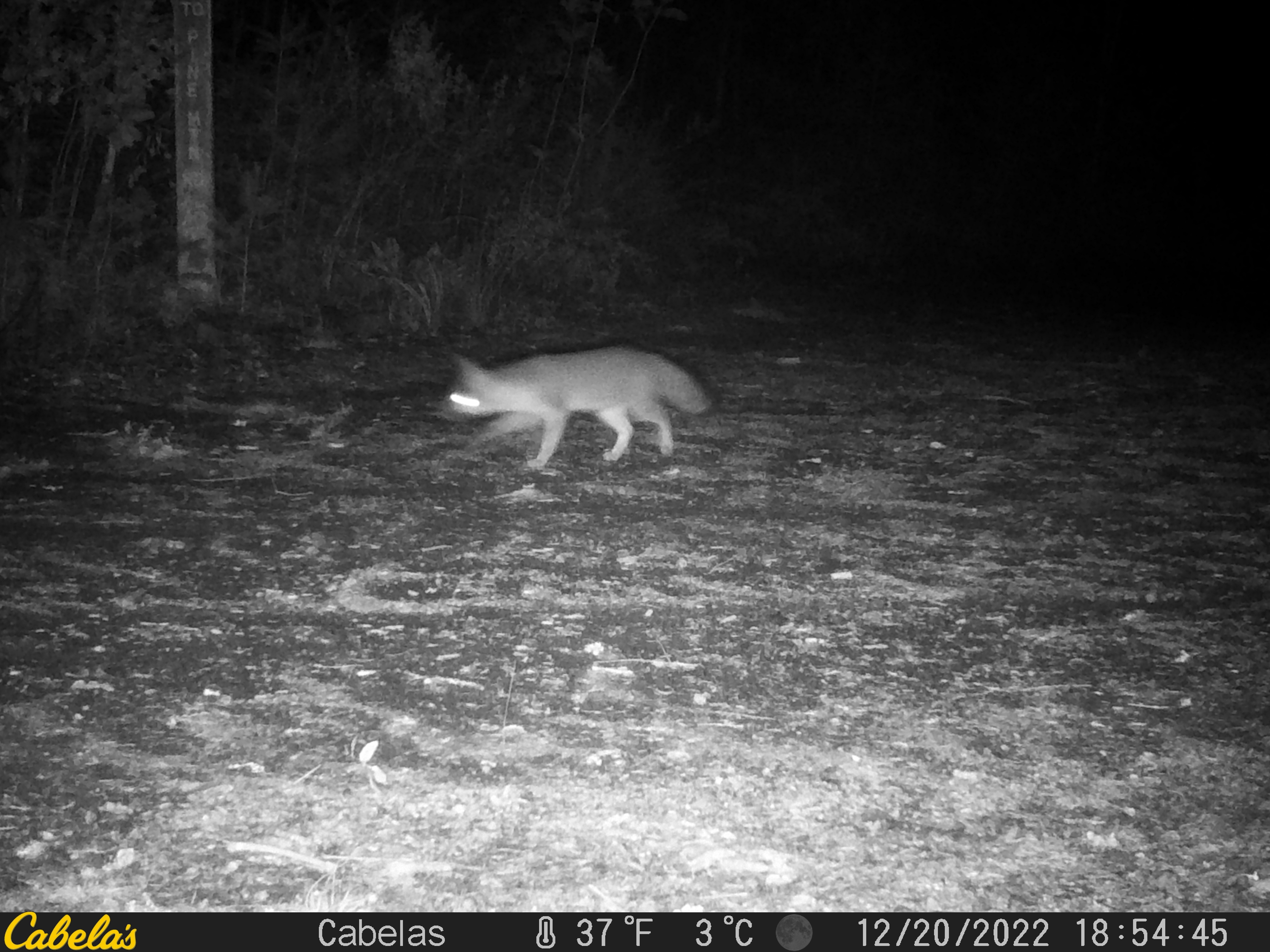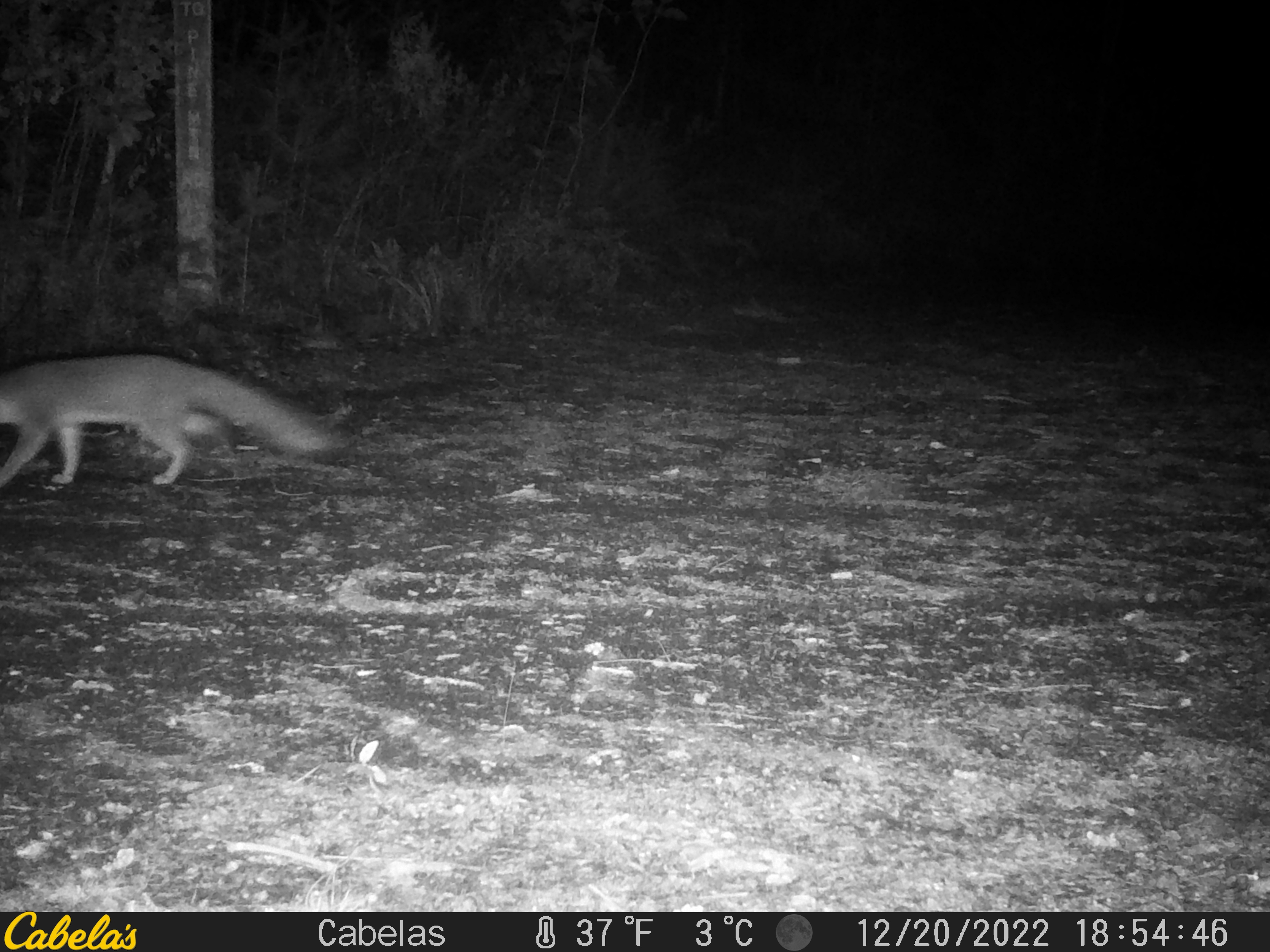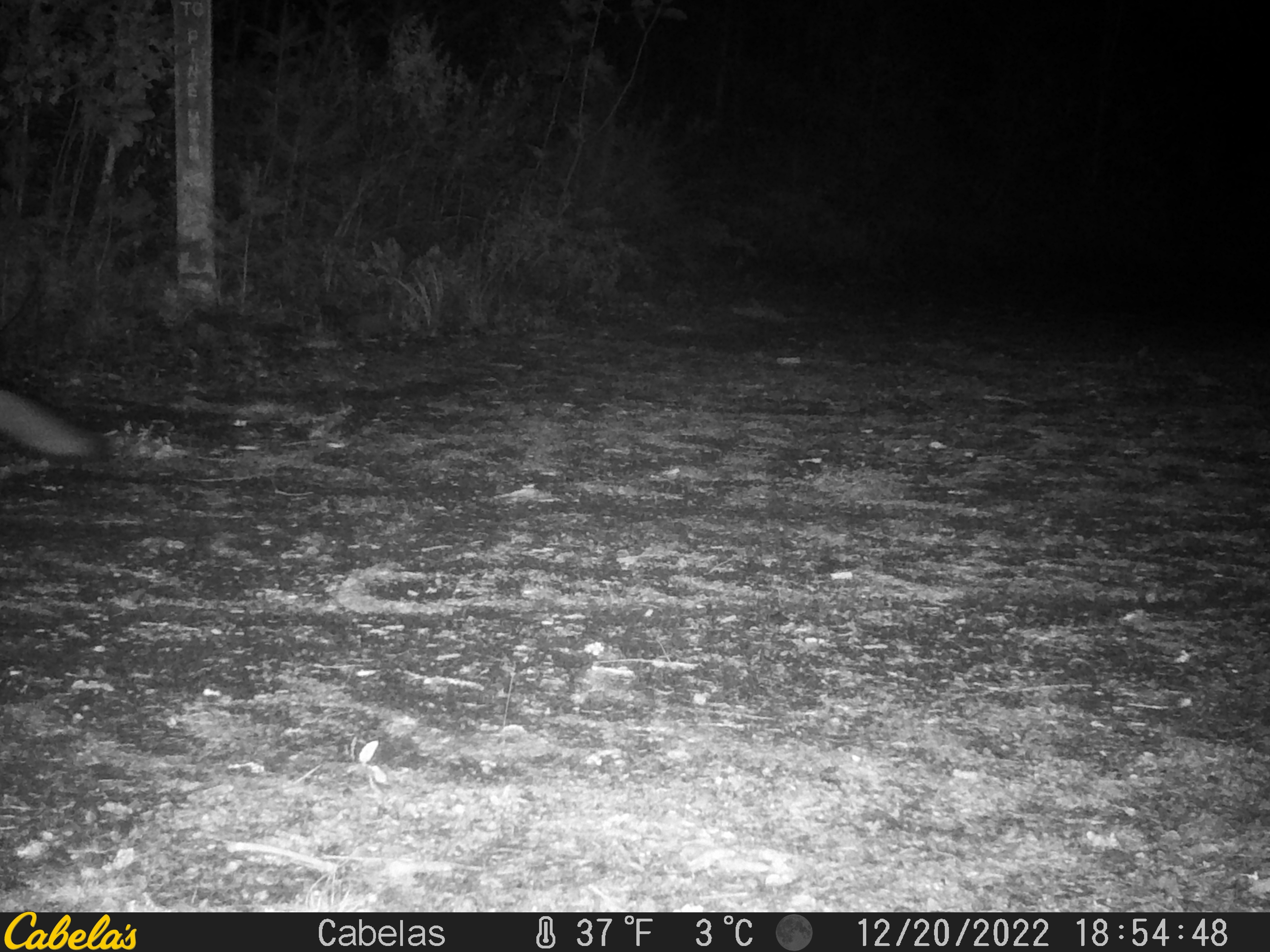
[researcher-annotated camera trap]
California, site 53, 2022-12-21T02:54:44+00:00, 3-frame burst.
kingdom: Animalia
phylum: Chordata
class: Mammalia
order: Carnivora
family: Canidae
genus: Urocyon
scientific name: Urocyon cinereoargenteus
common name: gray fox